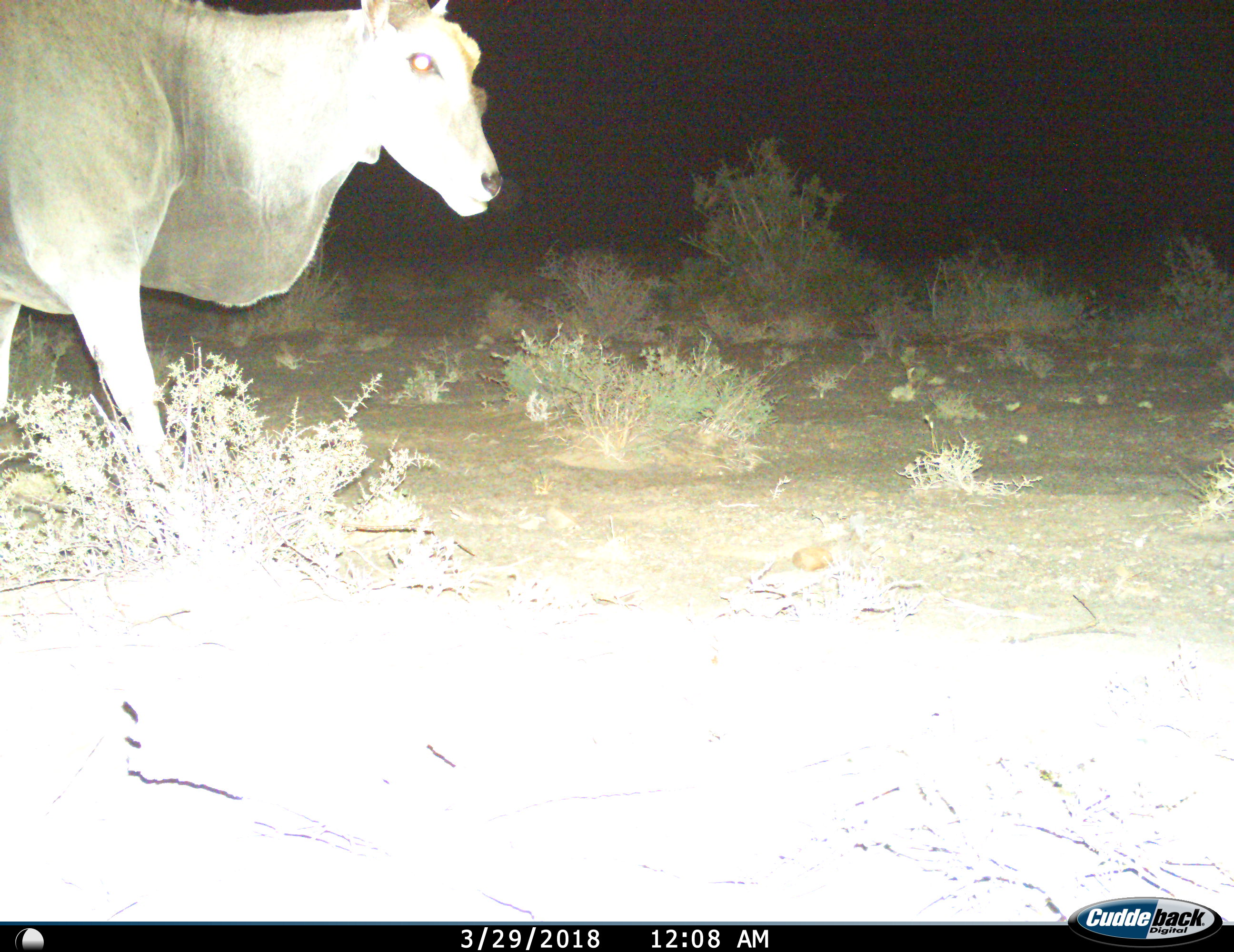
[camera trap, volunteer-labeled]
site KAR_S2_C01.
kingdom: Animalia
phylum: Chordata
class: Mammalia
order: Artiodactyla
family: Bovidae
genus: Tragelaphus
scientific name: Tragelaphus oryx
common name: eland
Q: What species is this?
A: Eland (Tragelaphus oryx).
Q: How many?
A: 1.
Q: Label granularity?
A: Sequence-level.